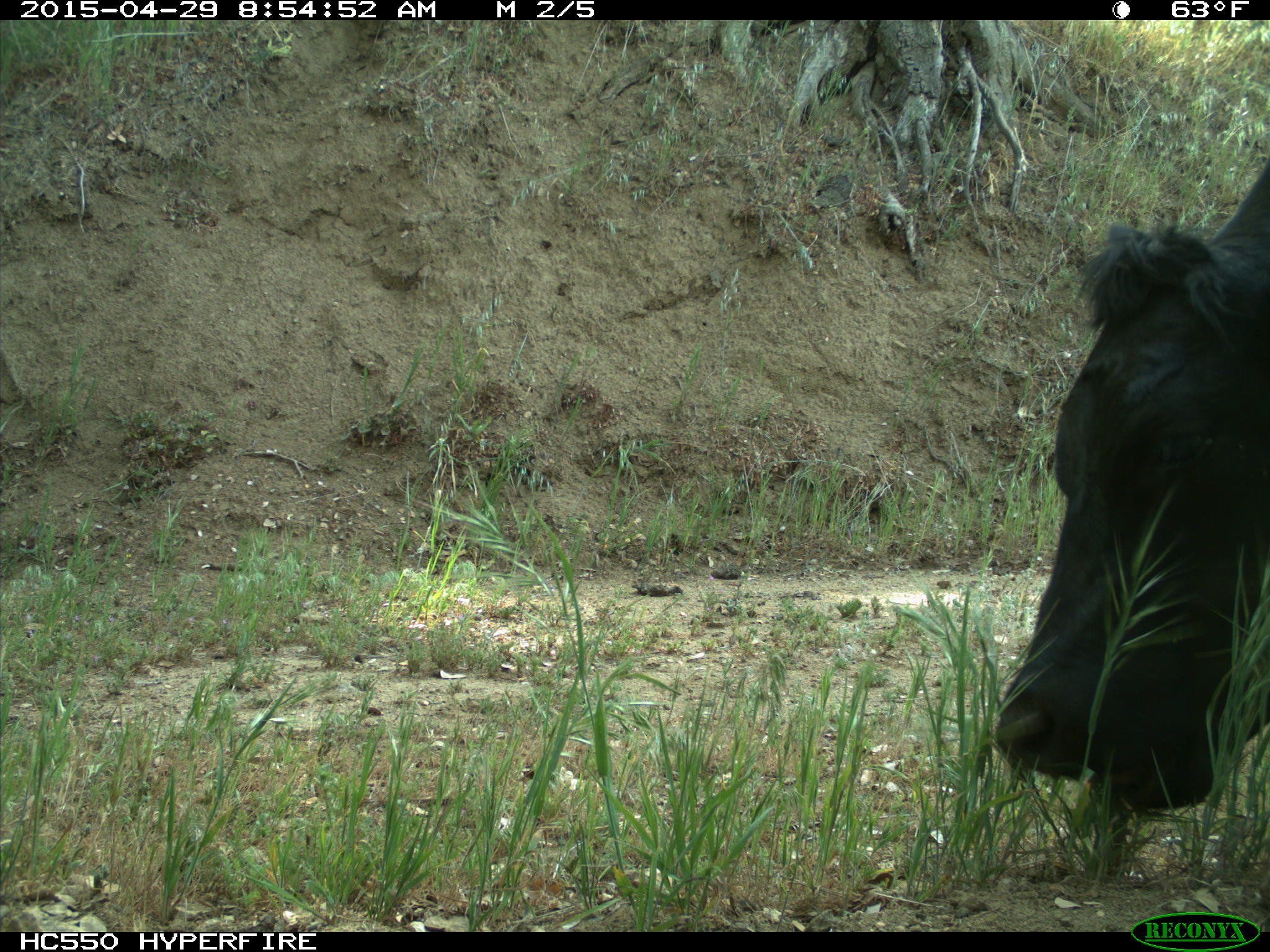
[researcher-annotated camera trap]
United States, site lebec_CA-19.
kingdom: Animalia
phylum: Chordata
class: Mammalia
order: Artiodactyla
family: Bovidae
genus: Bos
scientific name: Bos taurus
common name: domestic cow